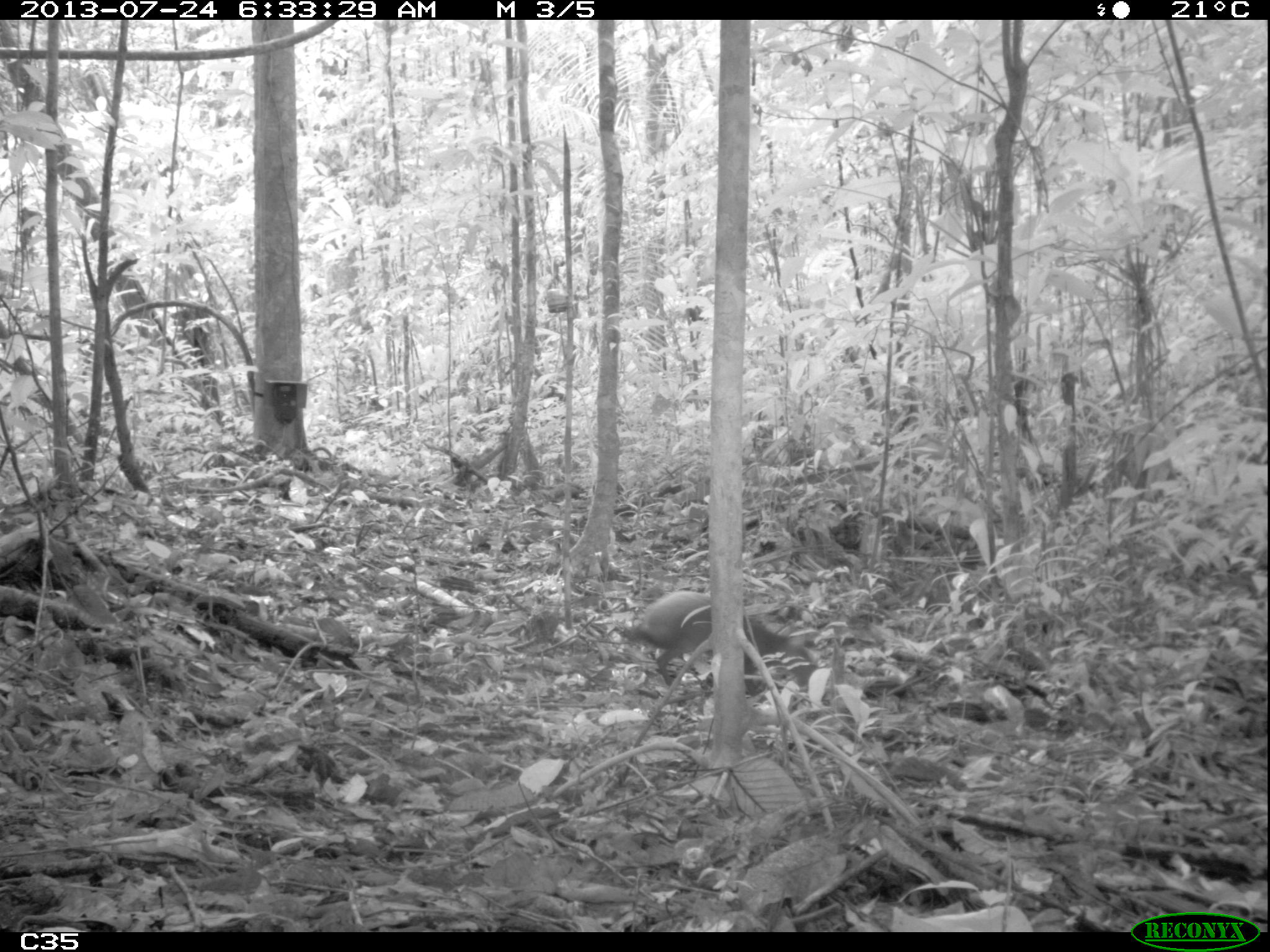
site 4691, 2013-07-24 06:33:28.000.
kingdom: Animalia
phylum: Chordata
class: Mammalia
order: Rodentia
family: Dasyproctidae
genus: Dasyprocta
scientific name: Dasyprocta leporina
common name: red-rumped agouti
Dasyprocta leporina (red-rumped agouti), count 2, age adult.